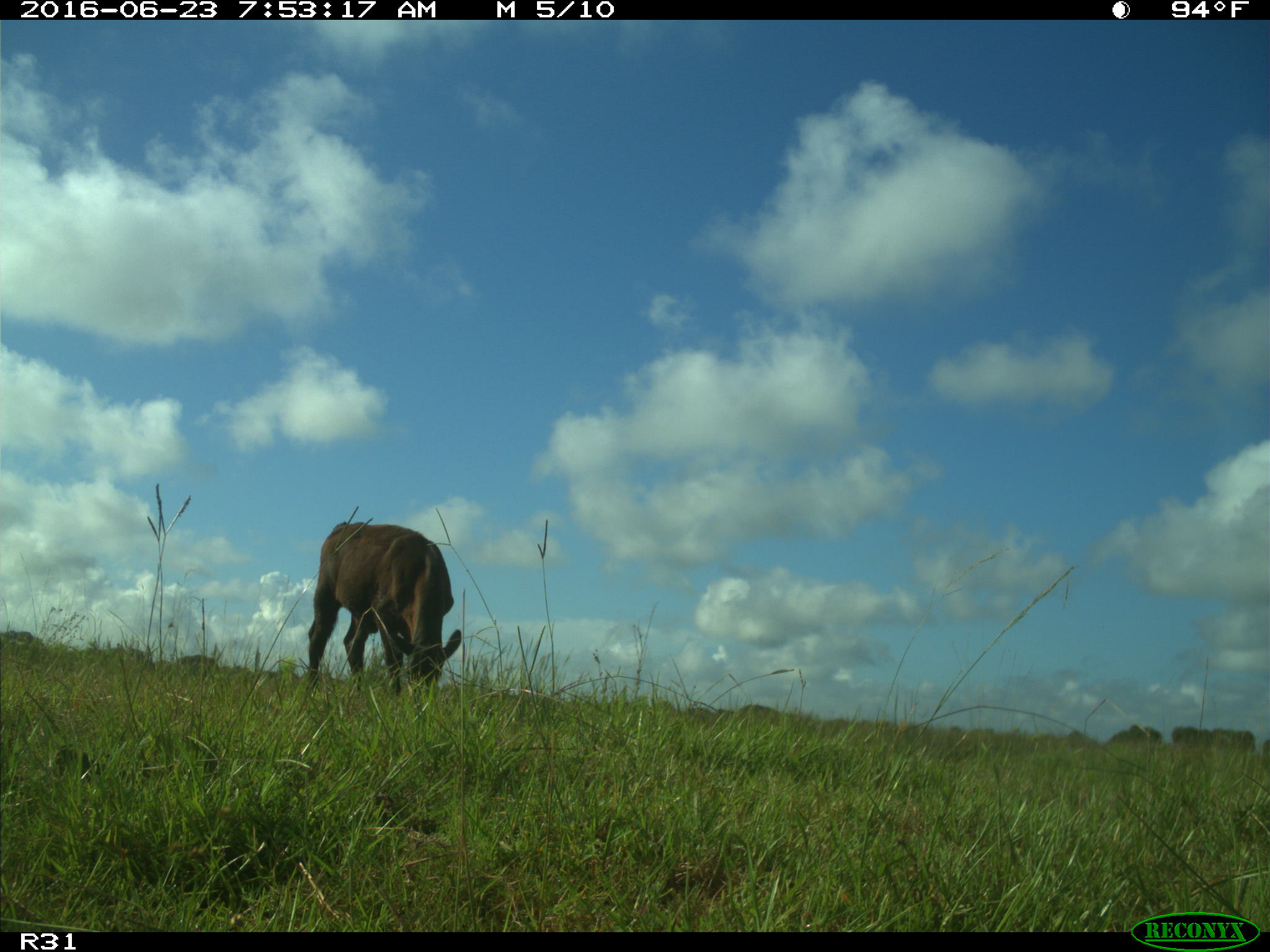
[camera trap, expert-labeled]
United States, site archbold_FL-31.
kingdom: Animalia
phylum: Chordata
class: Mammalia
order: Artiodactyla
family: Bovidae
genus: Bos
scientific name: Bos taurus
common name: domestic cow